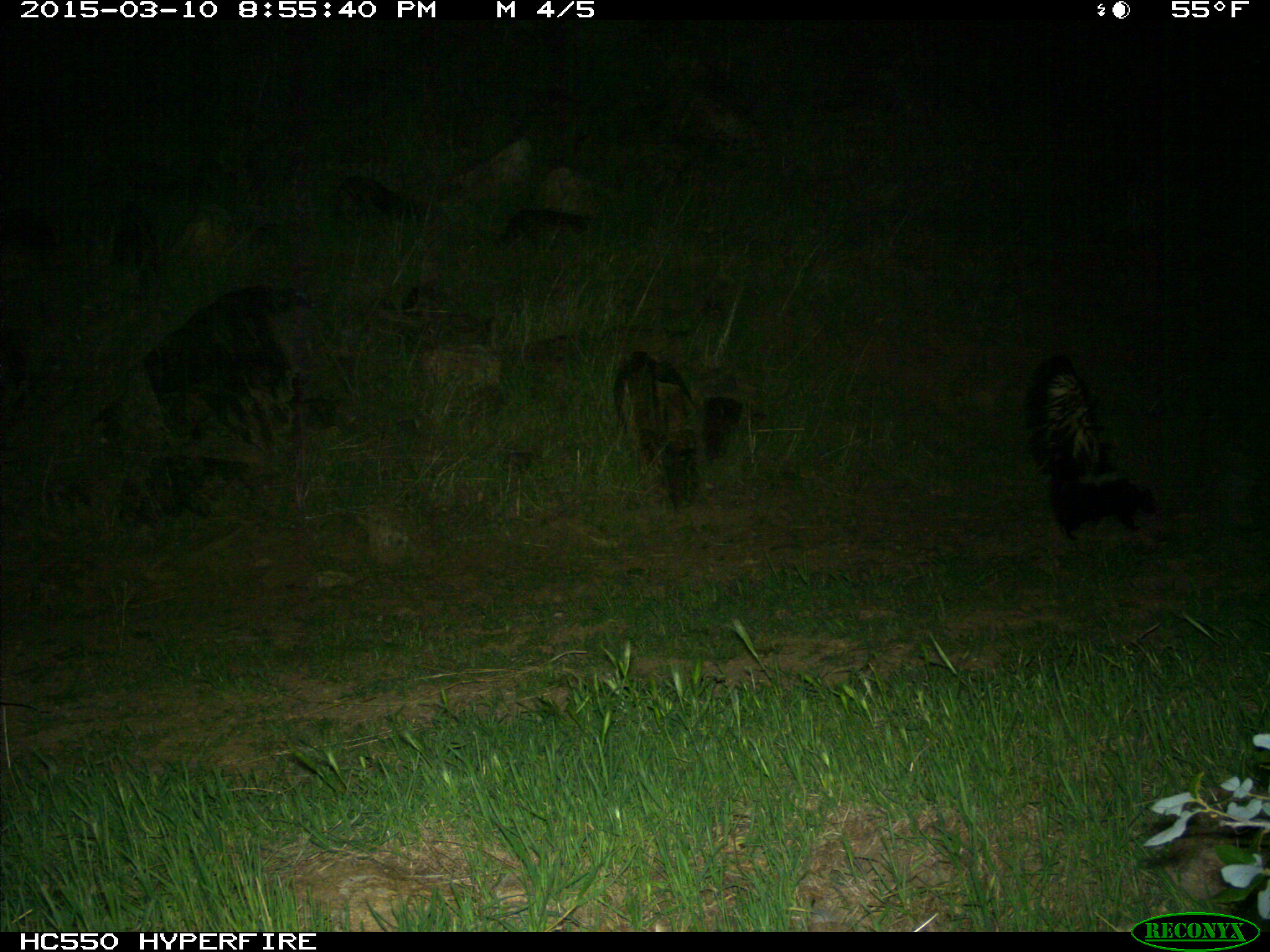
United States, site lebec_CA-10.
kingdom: Animalia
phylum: Chordata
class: Mammalia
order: Carnivora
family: Mephitidae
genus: Mephitis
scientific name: Mephitis mephitis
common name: striped skunk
Mephitis mephitis (striped skunk).